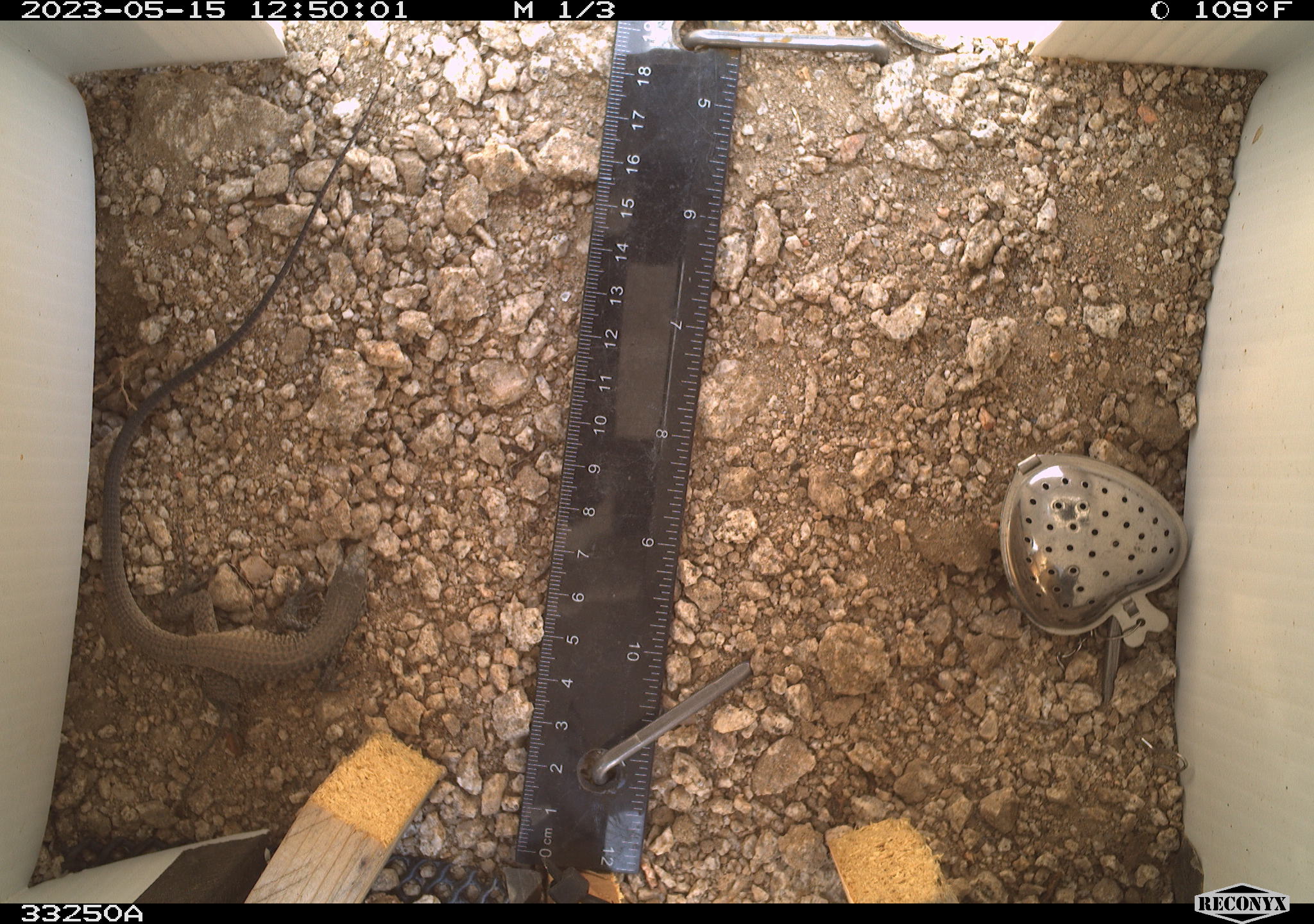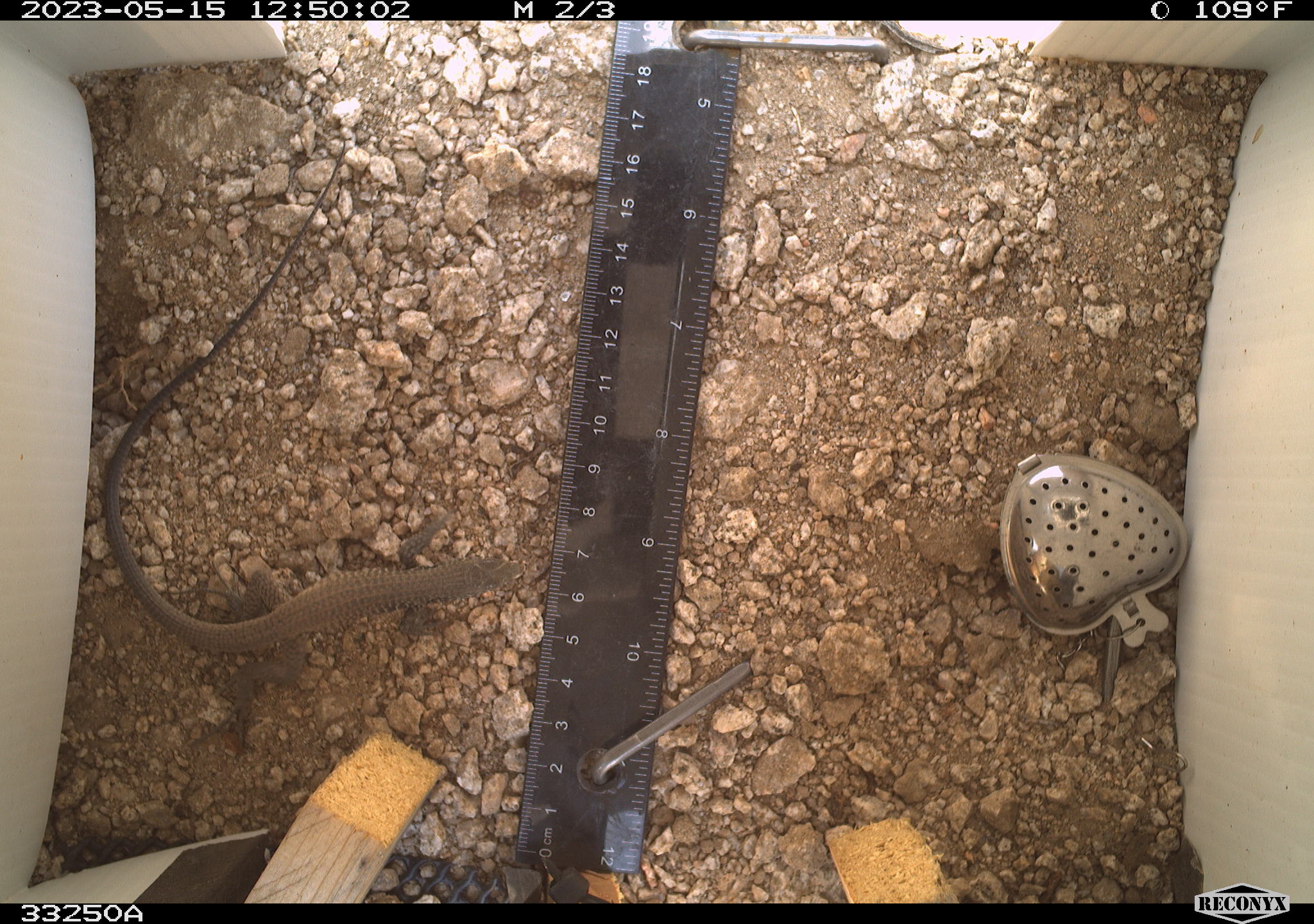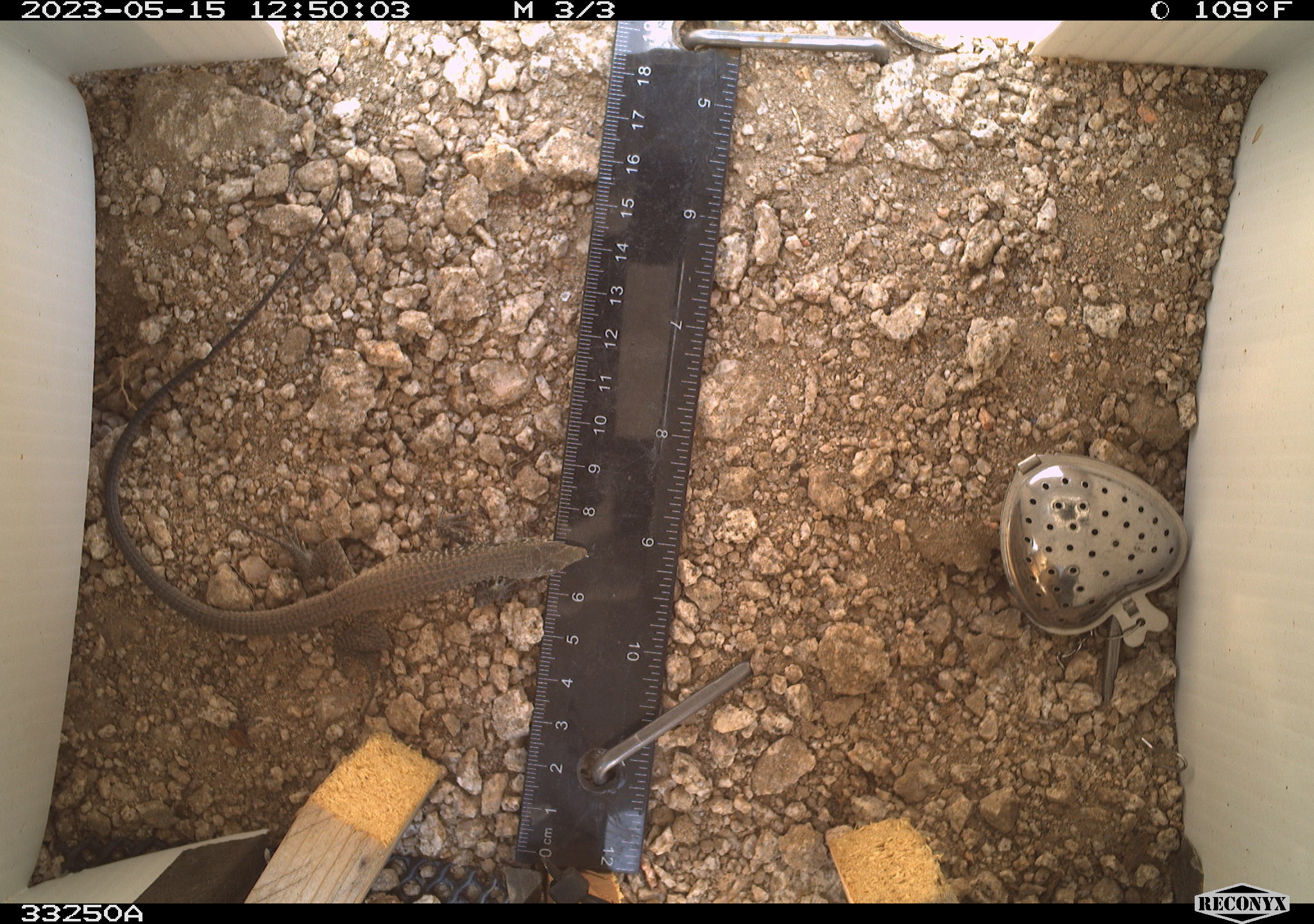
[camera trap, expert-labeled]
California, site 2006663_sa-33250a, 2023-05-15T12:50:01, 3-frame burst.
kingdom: Animalia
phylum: Chordata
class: Reptilia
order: Squamata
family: Teiidae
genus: Aspidoscelis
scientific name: Aspidoscelis tigris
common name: western whiptail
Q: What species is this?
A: Western whiptail (Aspidoscelis tigris).